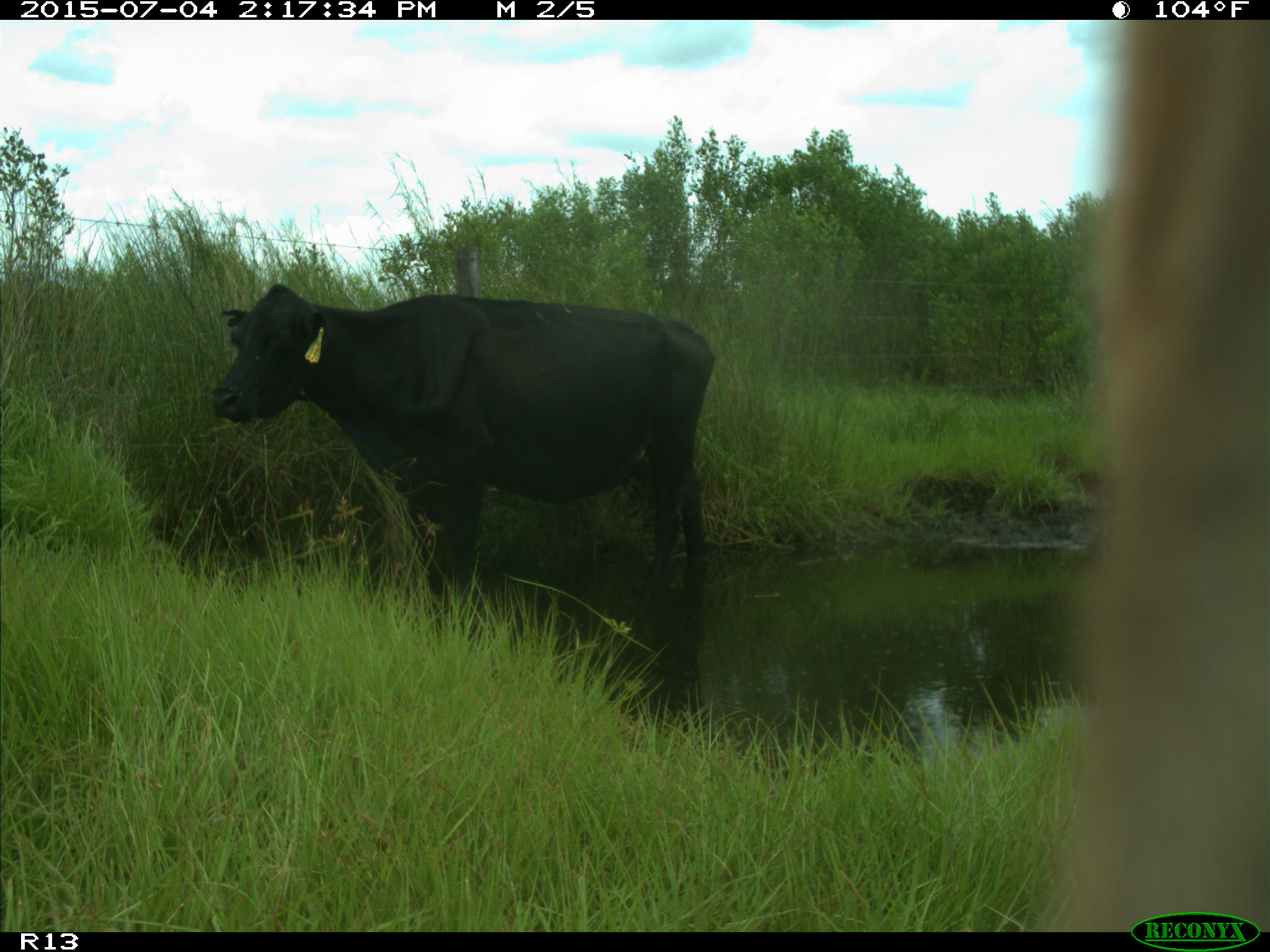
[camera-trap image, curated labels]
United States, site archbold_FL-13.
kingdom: Animalia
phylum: Chordata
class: Mammalia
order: Artiodactyla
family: Bovidae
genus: Bos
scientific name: Bos taurus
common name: domestic cow